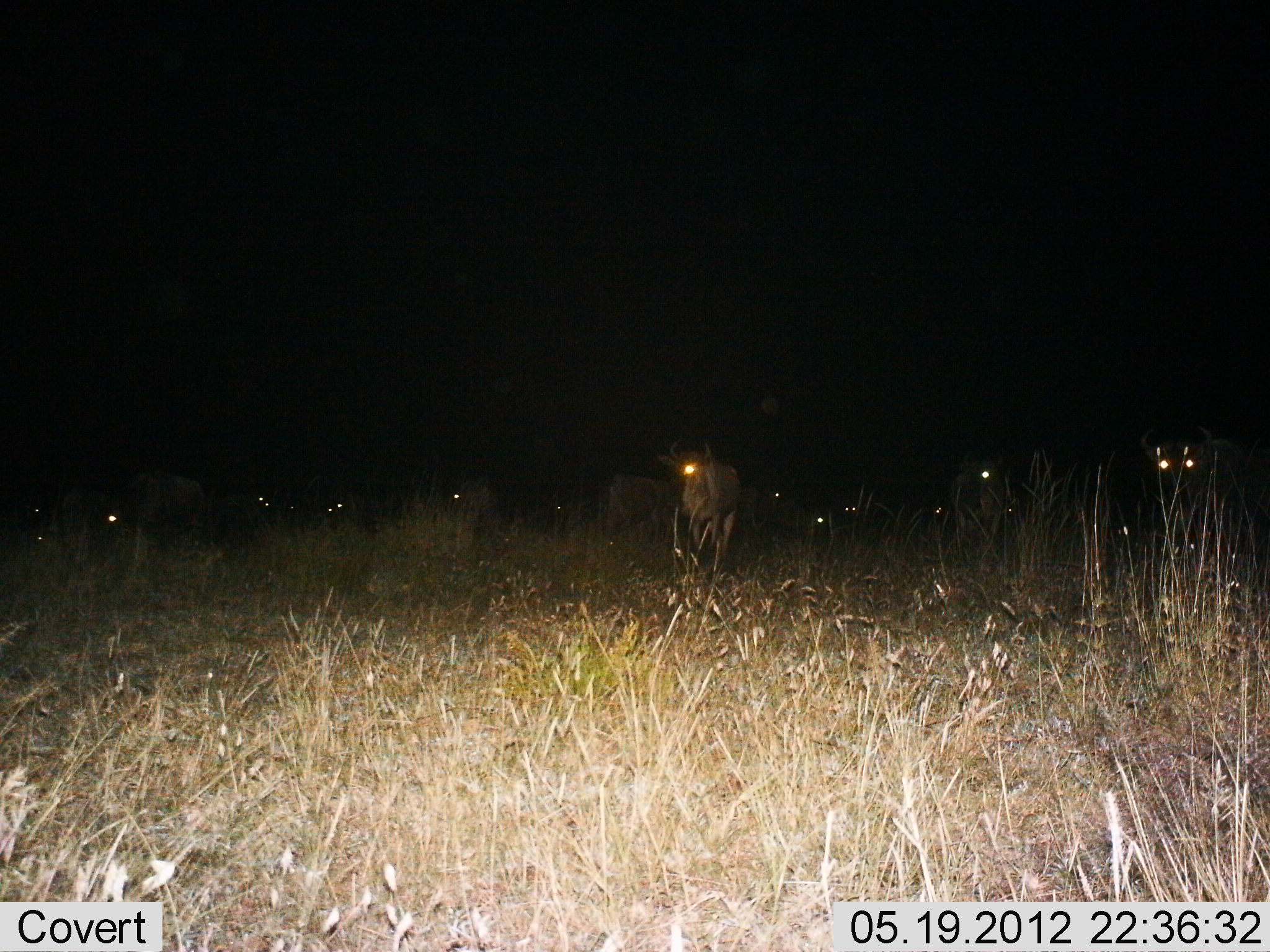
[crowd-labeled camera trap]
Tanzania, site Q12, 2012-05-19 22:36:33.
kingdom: Animalia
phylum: Chordata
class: Mammalia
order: Artiodactyla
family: Bovidae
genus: Connochaetes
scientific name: Connochaetes taurinus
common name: blue wildebeest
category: wildebeest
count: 11-50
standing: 70%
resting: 10%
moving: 60%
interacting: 0%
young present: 0%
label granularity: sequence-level